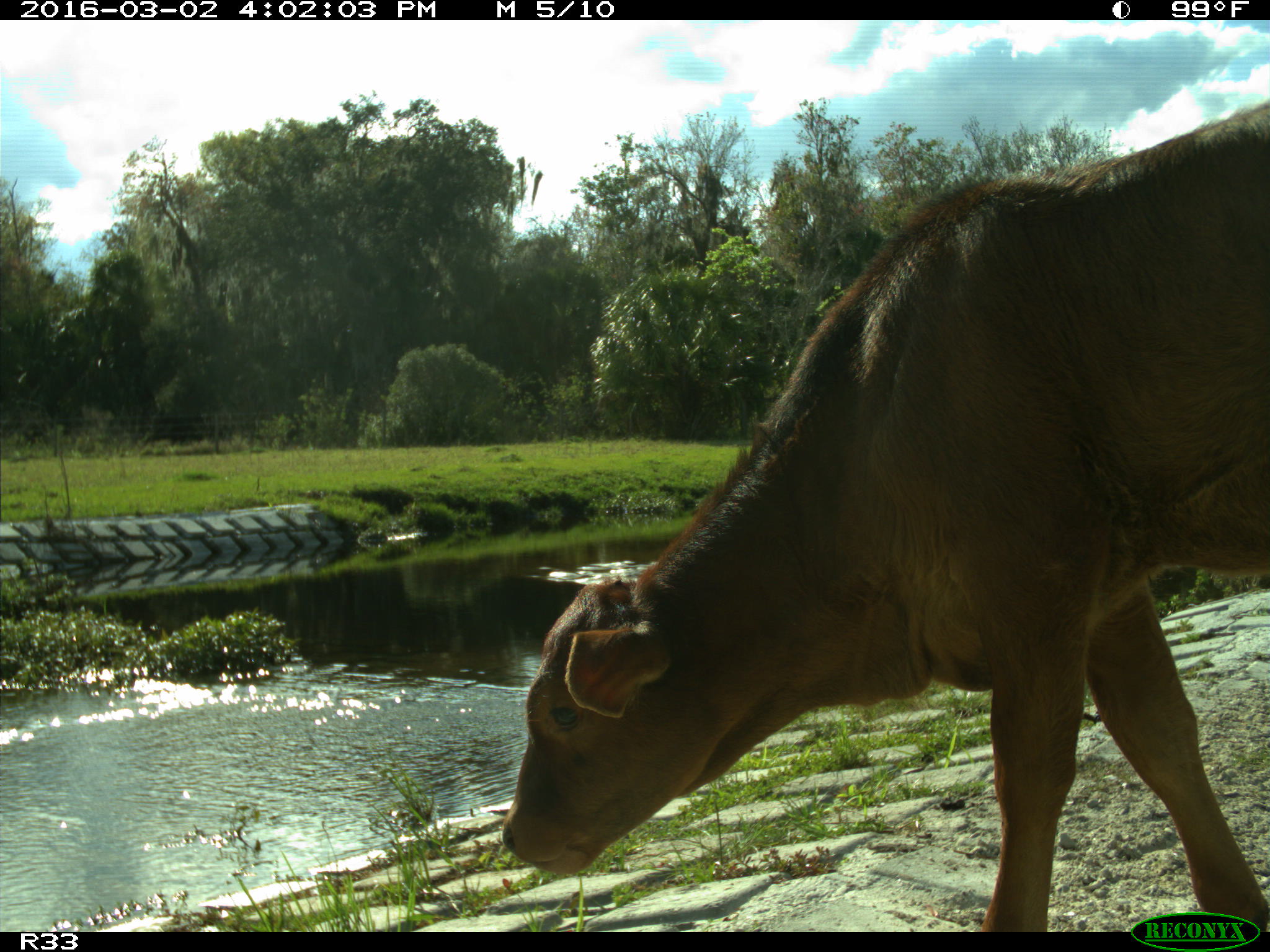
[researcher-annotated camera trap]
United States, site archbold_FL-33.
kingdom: Animalia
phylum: Chordata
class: Mammalia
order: Artiodactyla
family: Bovidae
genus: Bos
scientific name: Bos taurus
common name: domestic cow